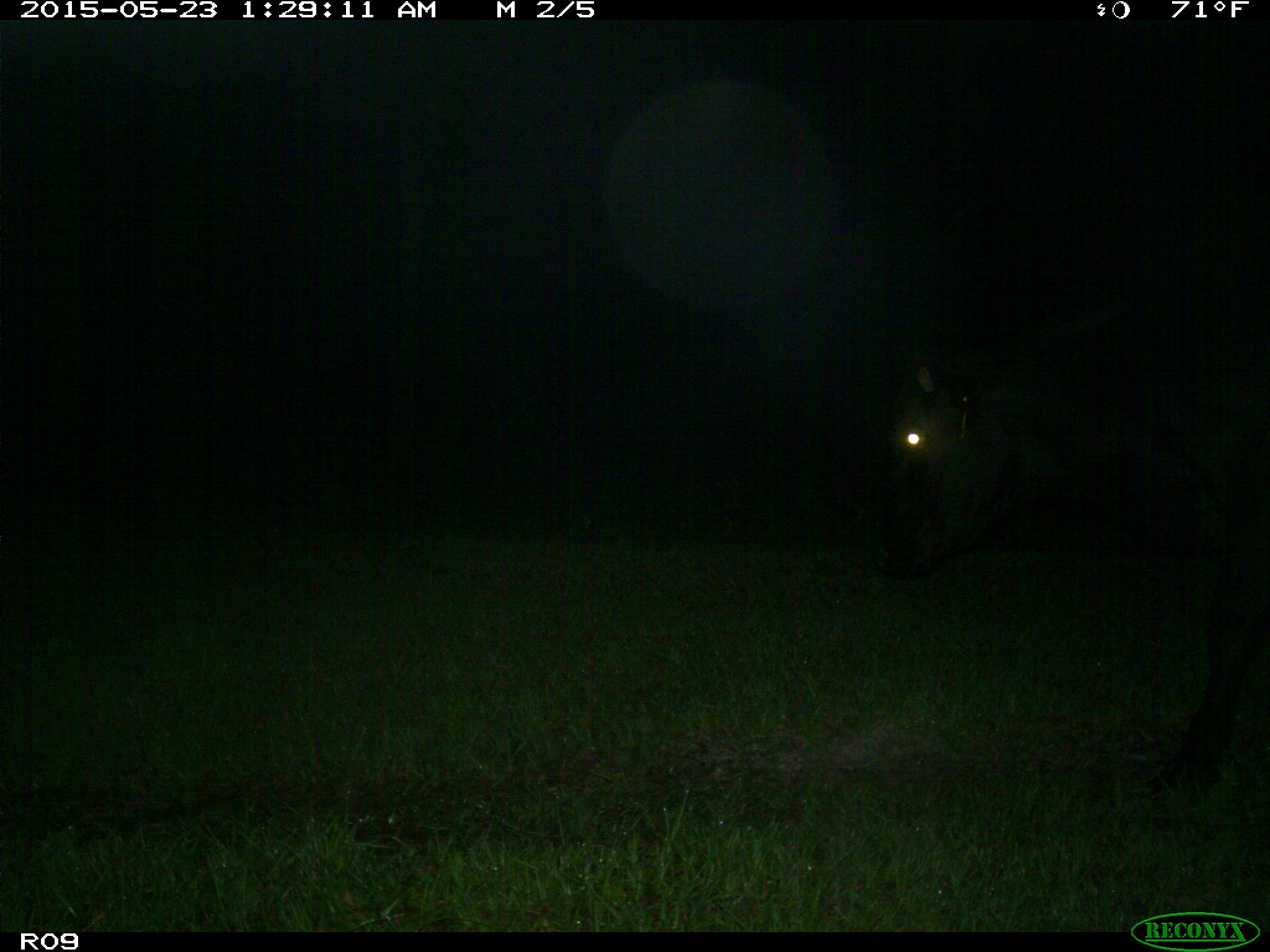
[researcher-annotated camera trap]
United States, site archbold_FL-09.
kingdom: Animalia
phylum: Chordata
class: Mammalia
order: Artiodactyla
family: Bovidae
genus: Bos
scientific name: Bos taurus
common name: domestic cow